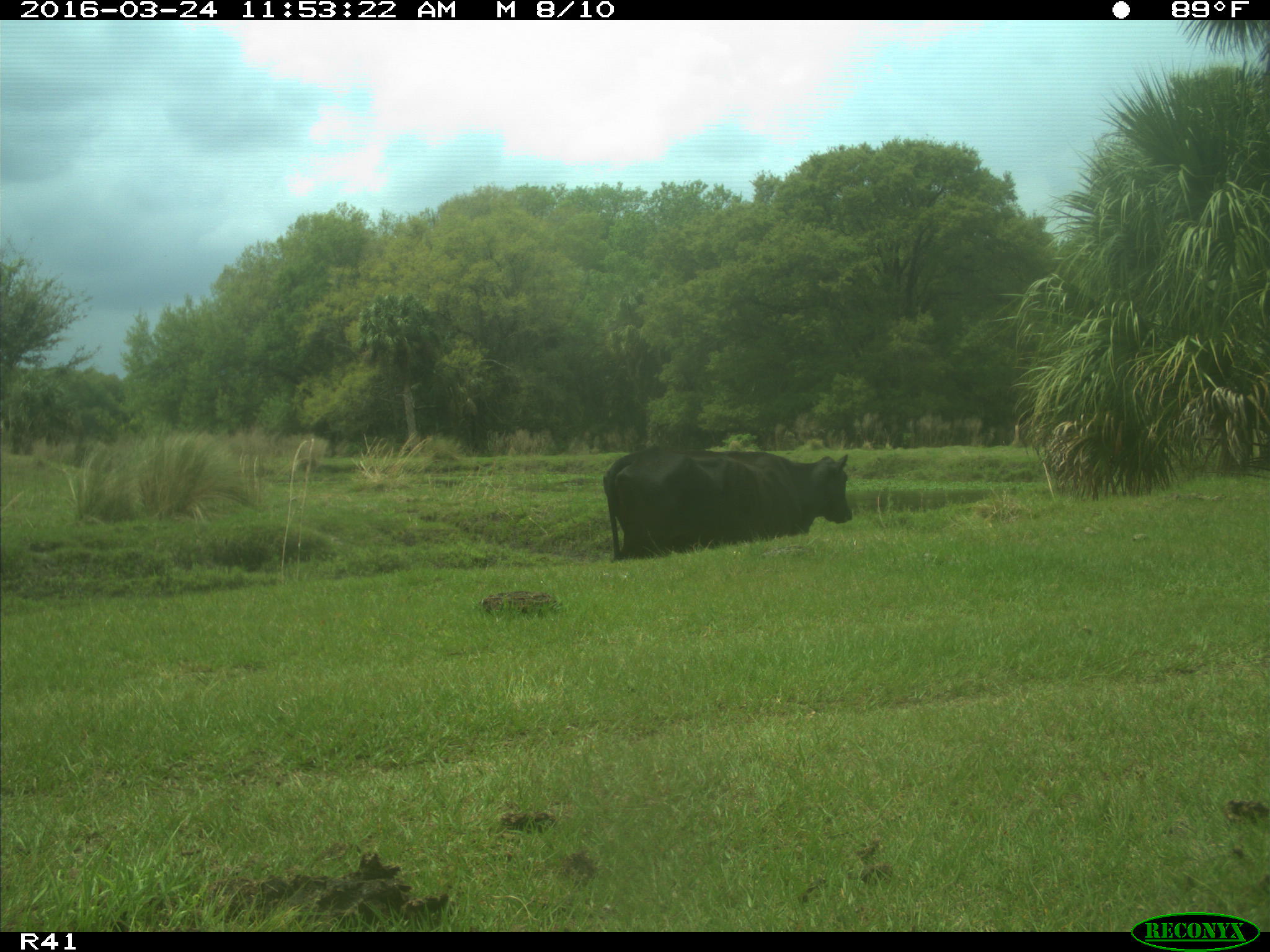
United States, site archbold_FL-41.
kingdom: Animalia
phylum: Chordata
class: Mammalia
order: Artiodactyla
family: Bovidae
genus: Bos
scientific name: Bos taurus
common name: domestic cow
Bos taurus (domestic cow).